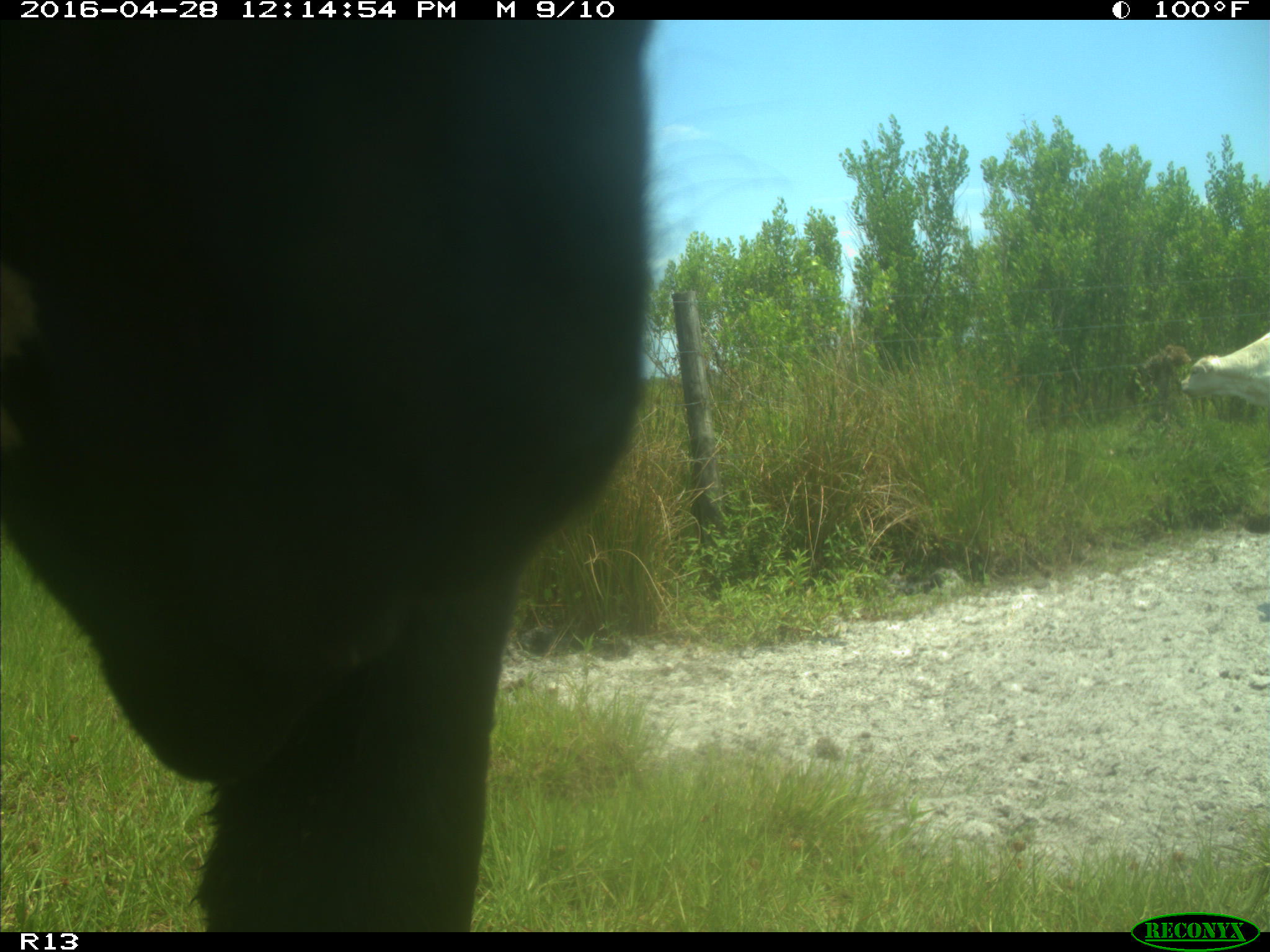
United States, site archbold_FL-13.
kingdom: Animalia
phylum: Chordata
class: Mammalia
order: Artiodactyla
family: Bovidae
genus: Bos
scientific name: Bos taurus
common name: domestic cow